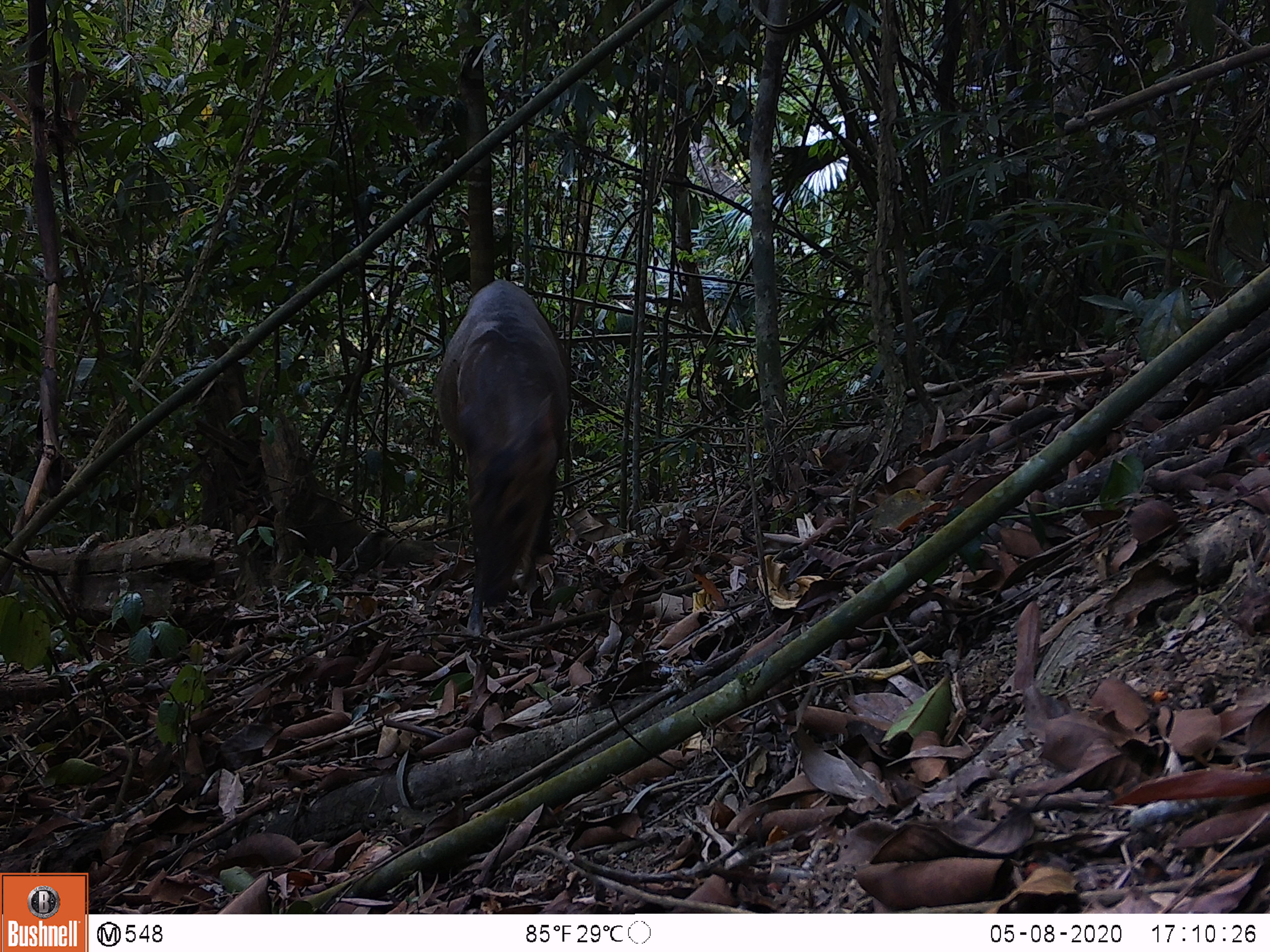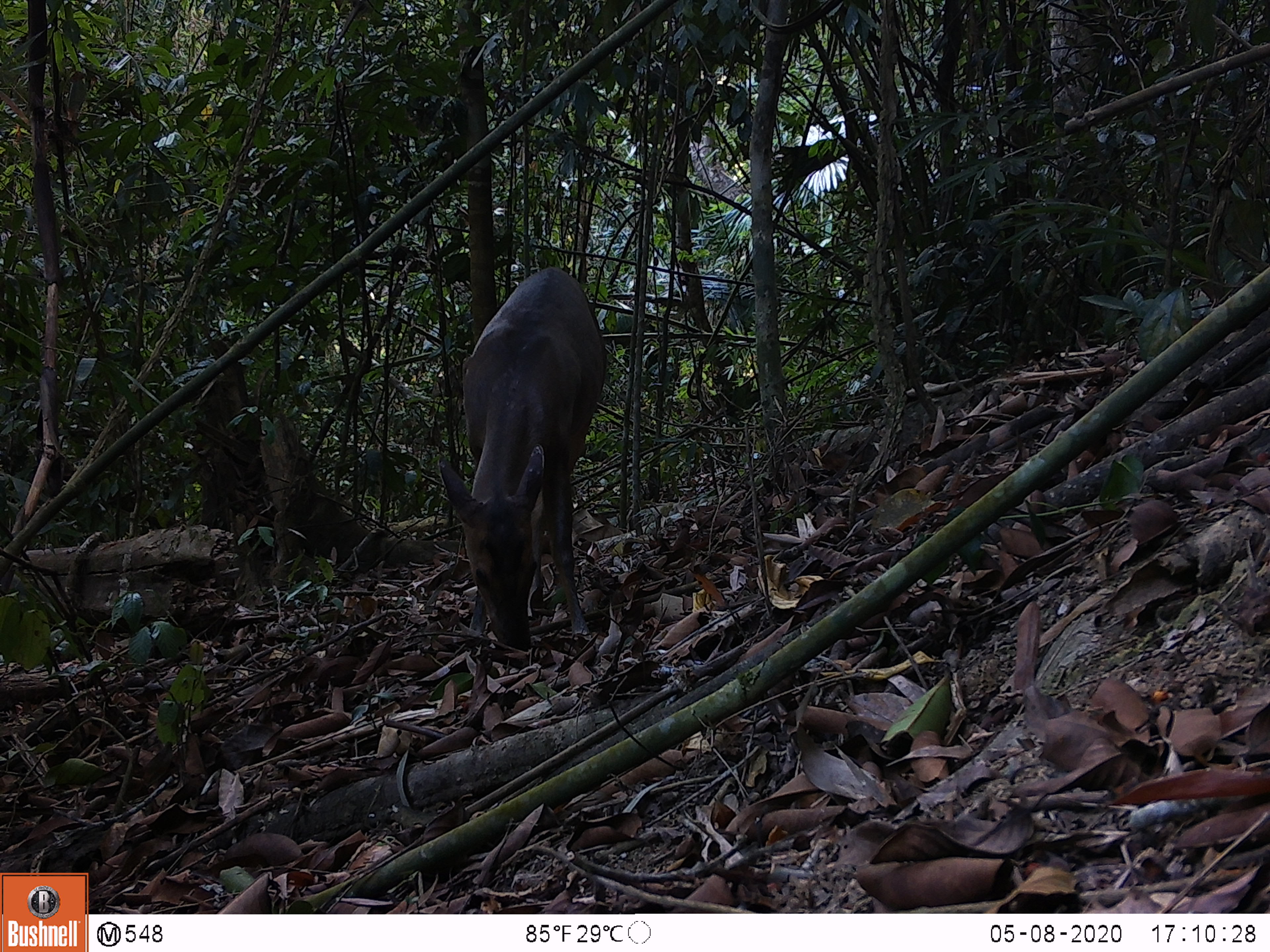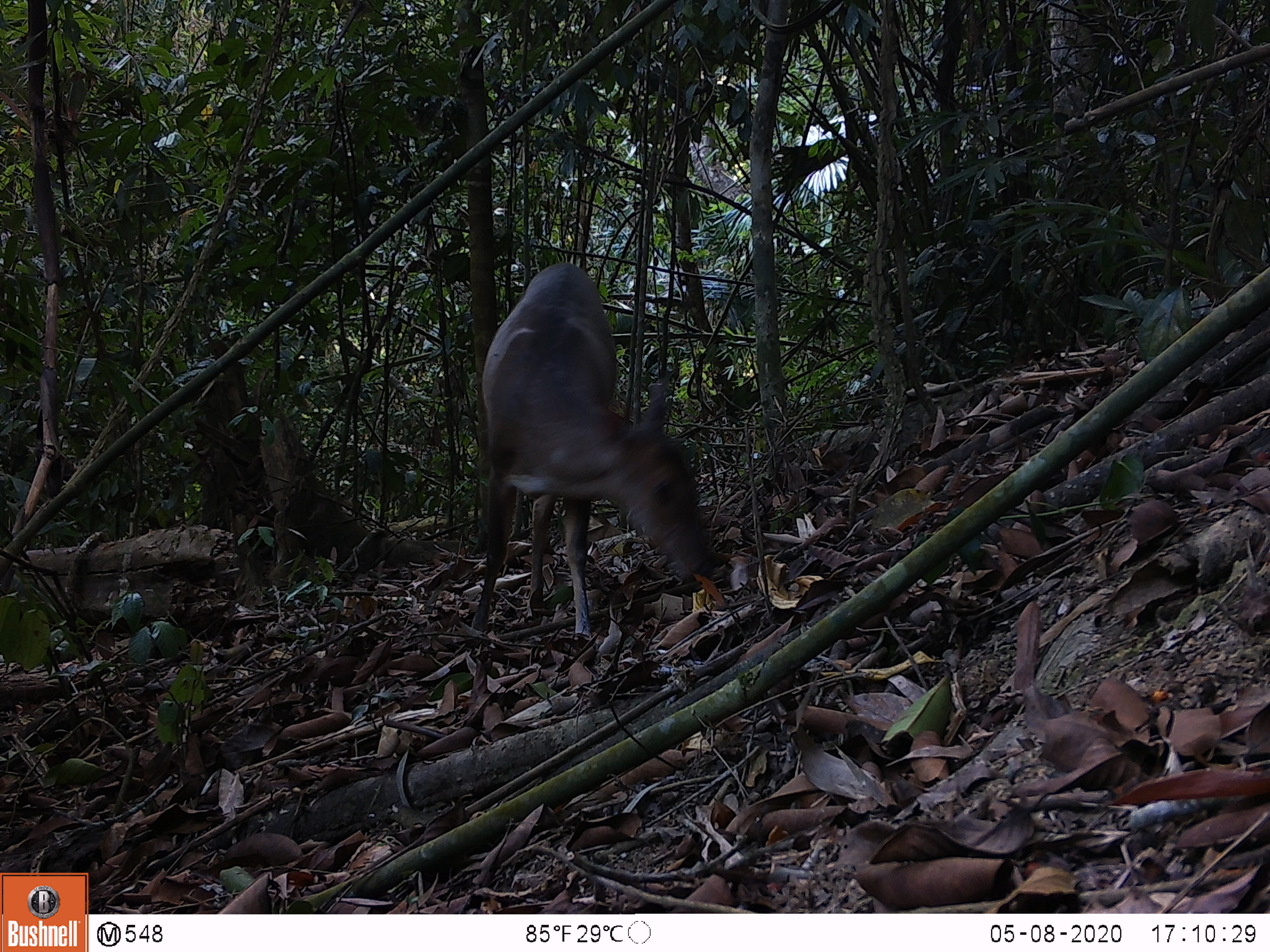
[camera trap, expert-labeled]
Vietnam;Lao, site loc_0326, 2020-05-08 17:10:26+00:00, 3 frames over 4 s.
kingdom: Animalia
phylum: Chordata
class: Mammalia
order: Artiodactyla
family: Cervidae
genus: Muntiacus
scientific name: Muntiacus vuquangensis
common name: large-antlered muntjac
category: large antlered muntjac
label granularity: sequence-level